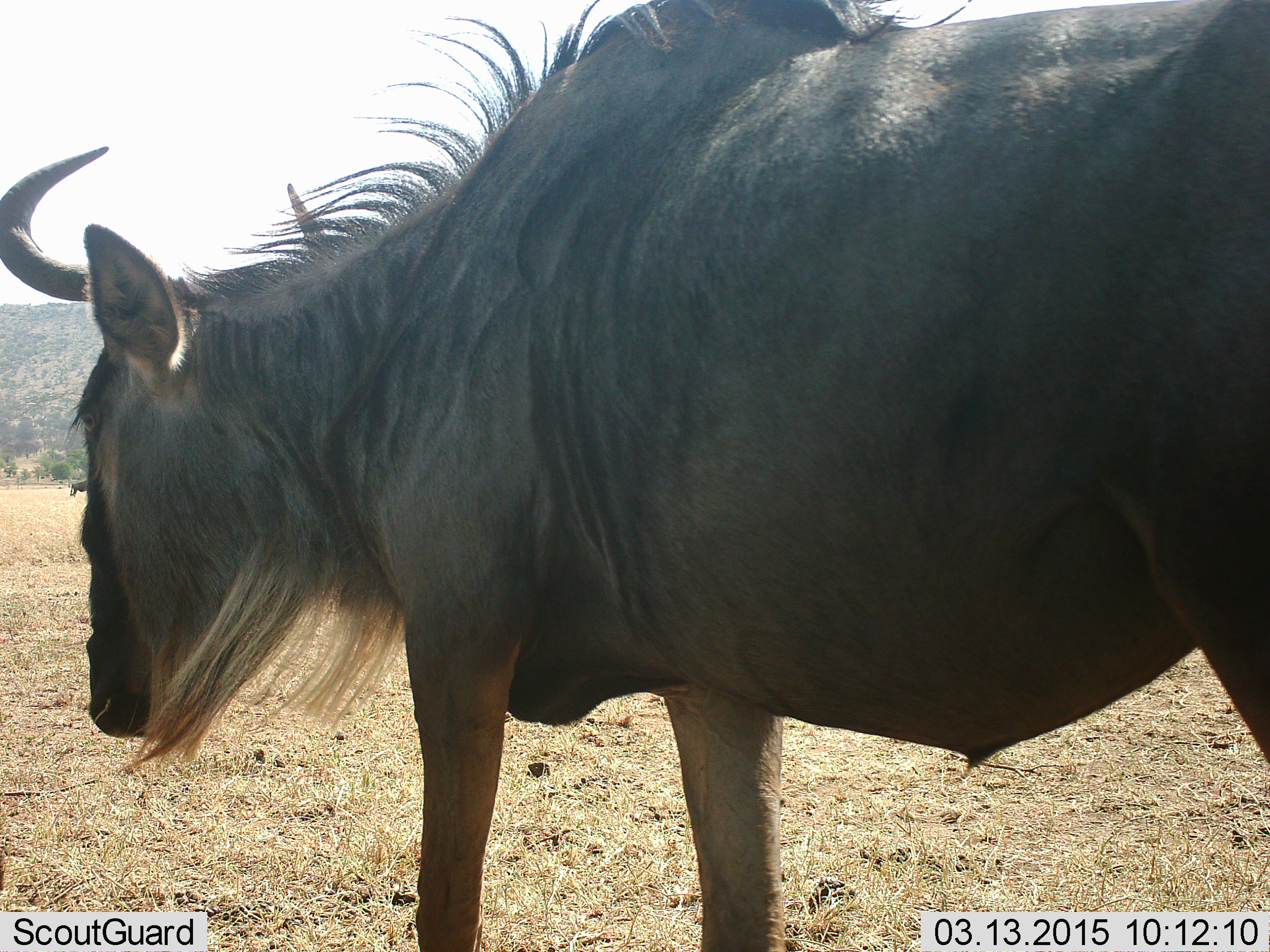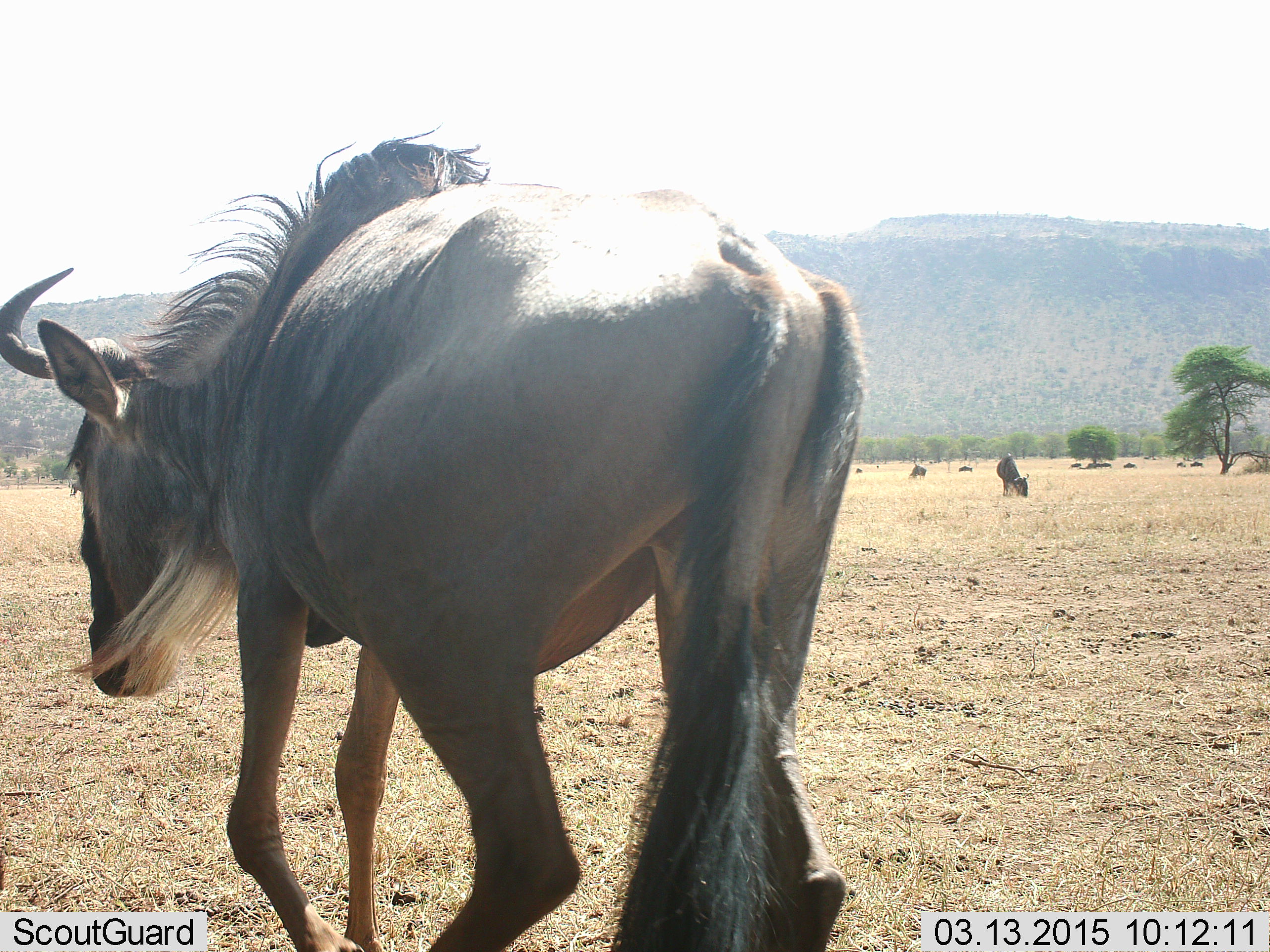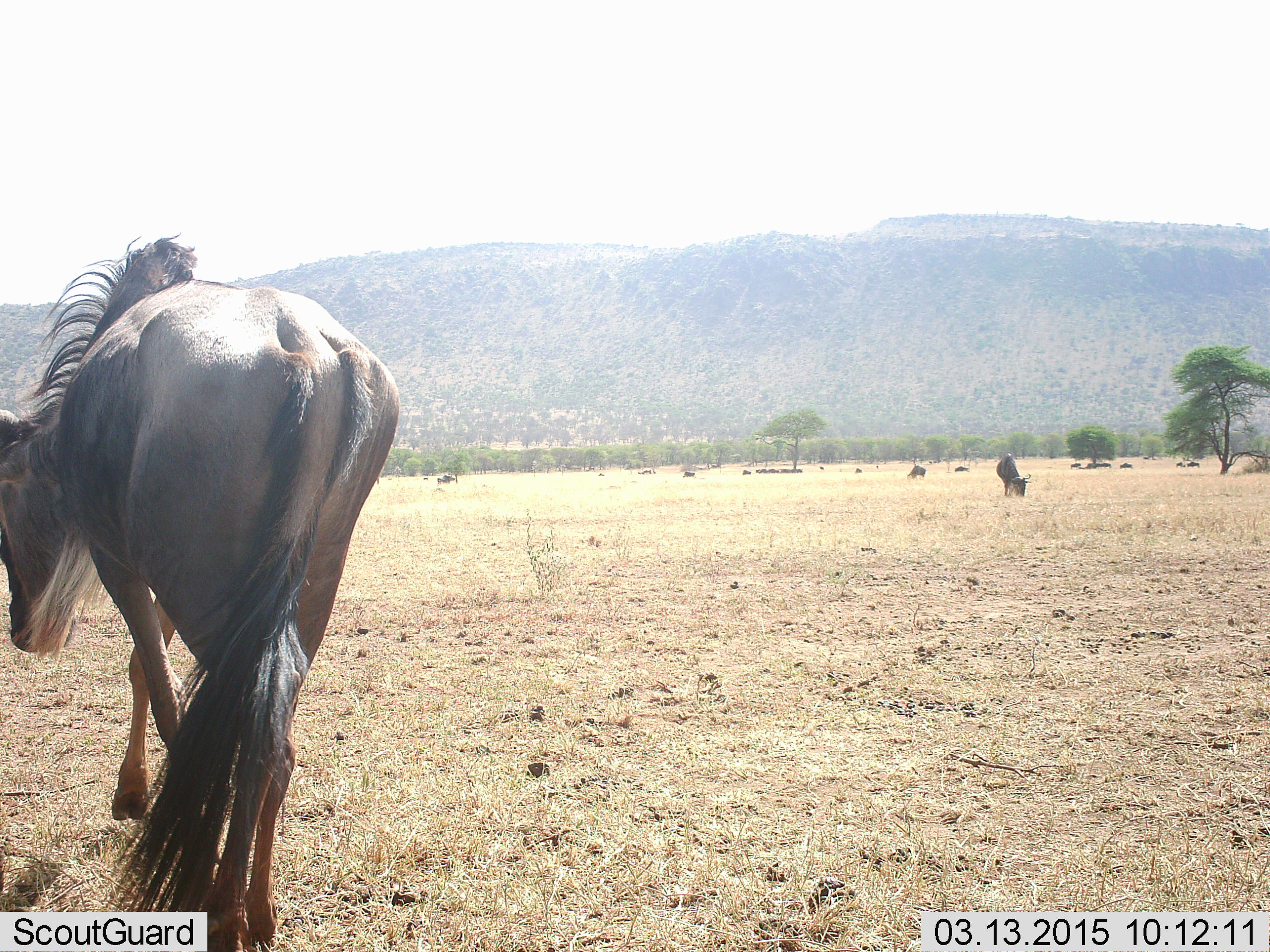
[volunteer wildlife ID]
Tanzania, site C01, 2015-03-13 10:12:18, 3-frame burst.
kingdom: Animalia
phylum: Chordata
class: Mammalia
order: Artiodactyla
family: Bovidae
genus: Connochaetes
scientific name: Connochaetes taurinus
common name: blue wildebeest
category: wildebeest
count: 11-50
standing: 20%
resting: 30%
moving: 90%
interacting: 0%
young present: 0%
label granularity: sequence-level